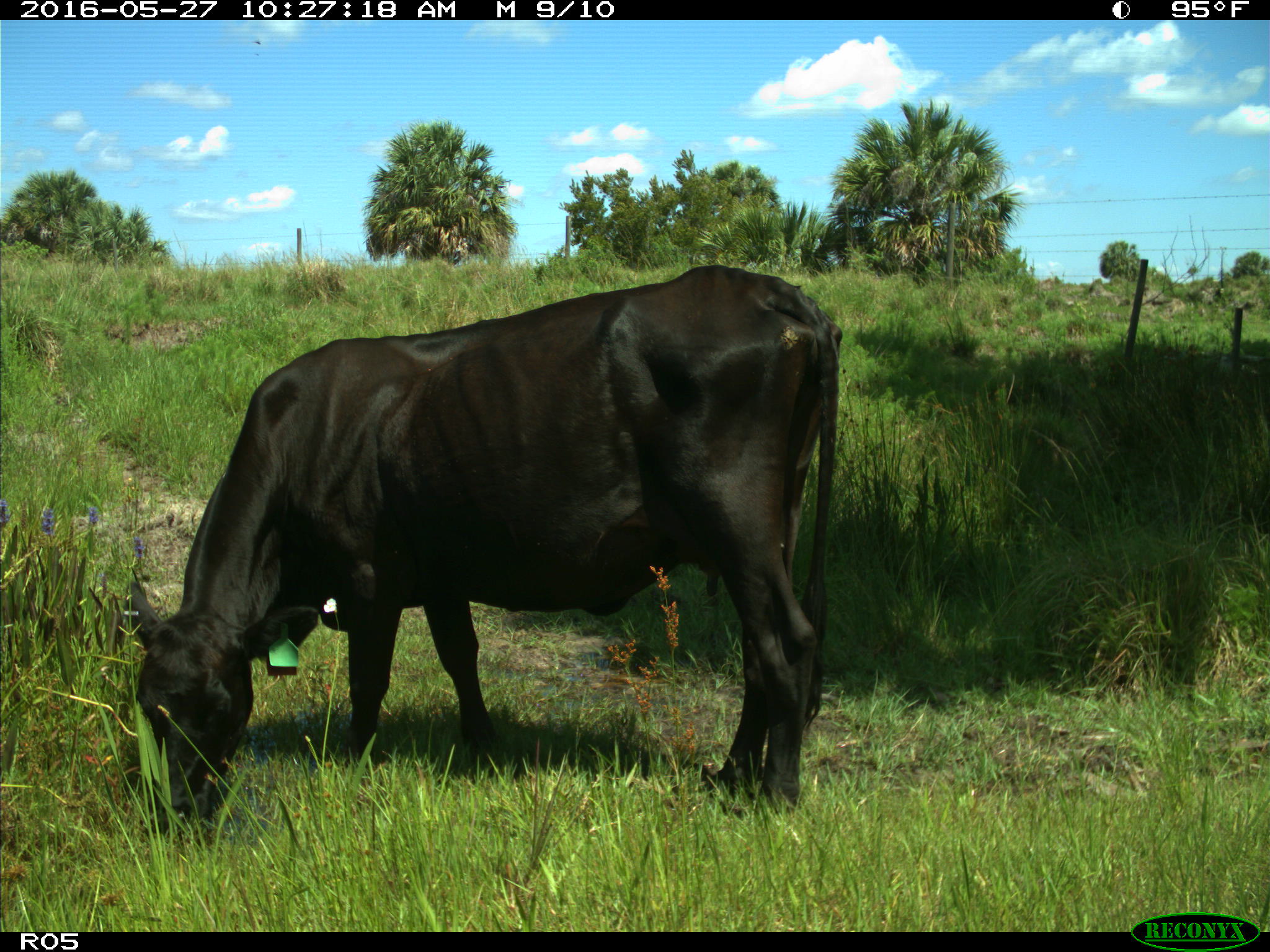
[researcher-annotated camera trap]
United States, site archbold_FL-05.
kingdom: Animalia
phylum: Chordata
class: Mammalia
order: Artiodactyla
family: Bovidae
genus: Bos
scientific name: Bos taurus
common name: domestic cow